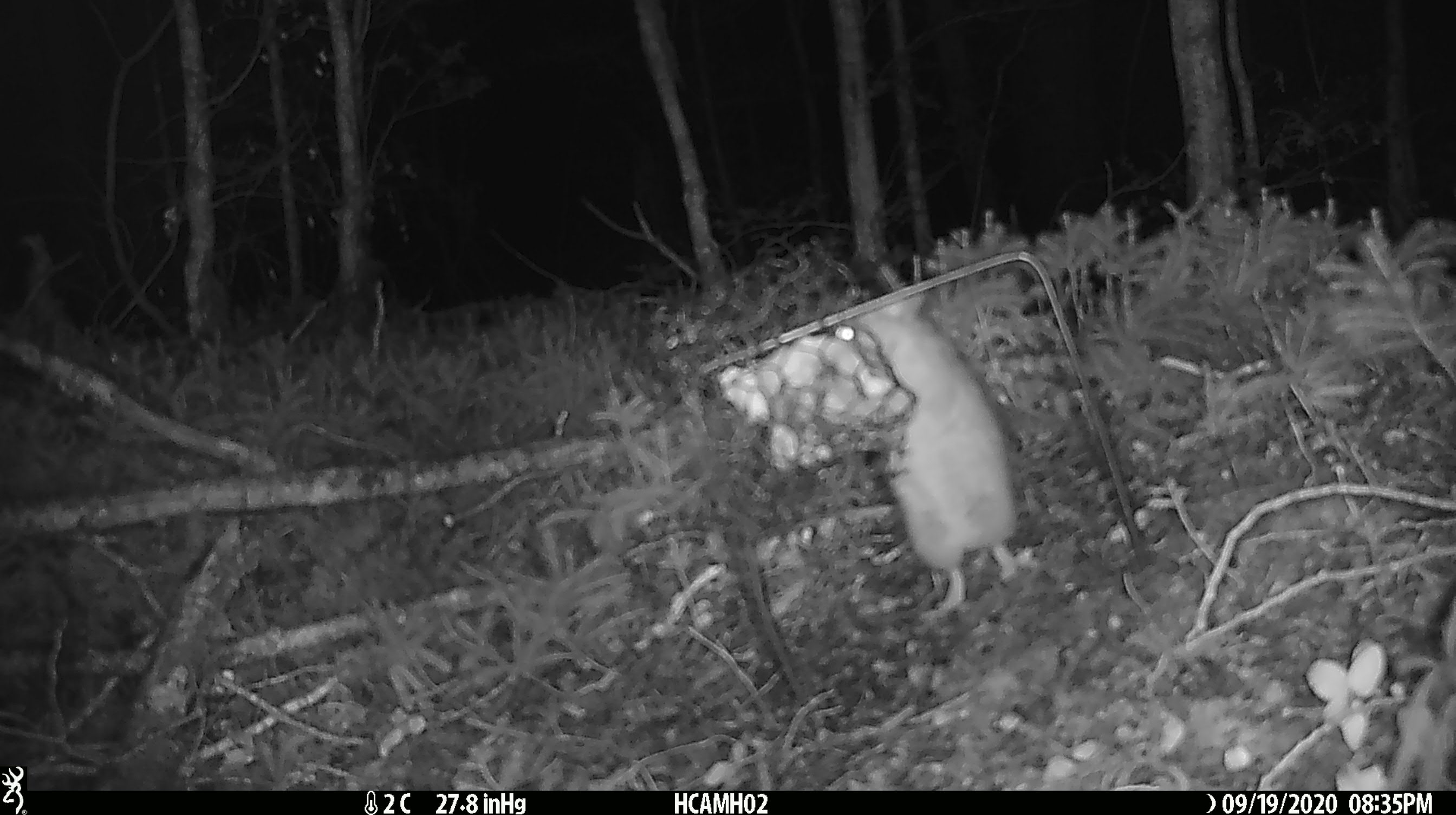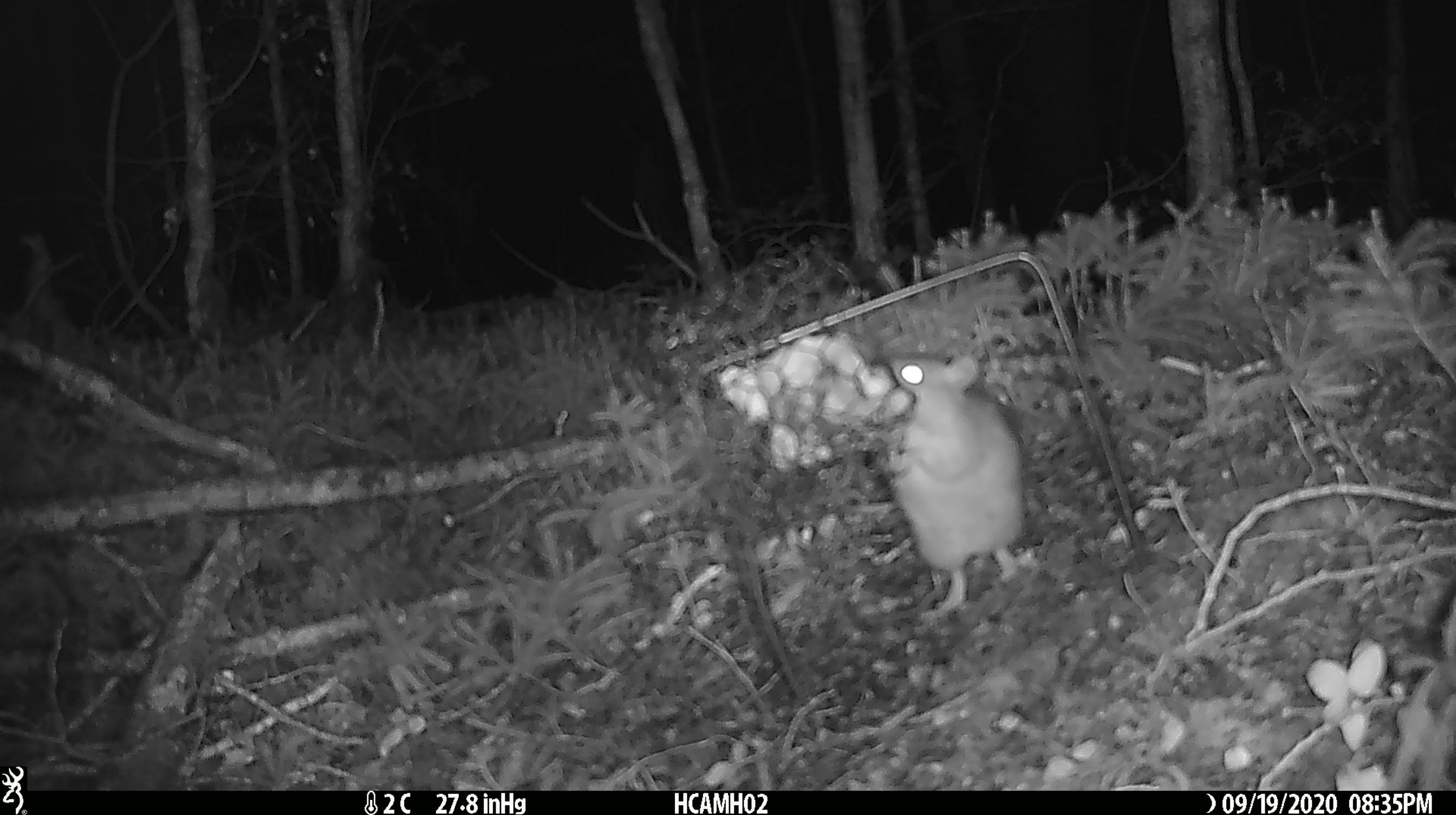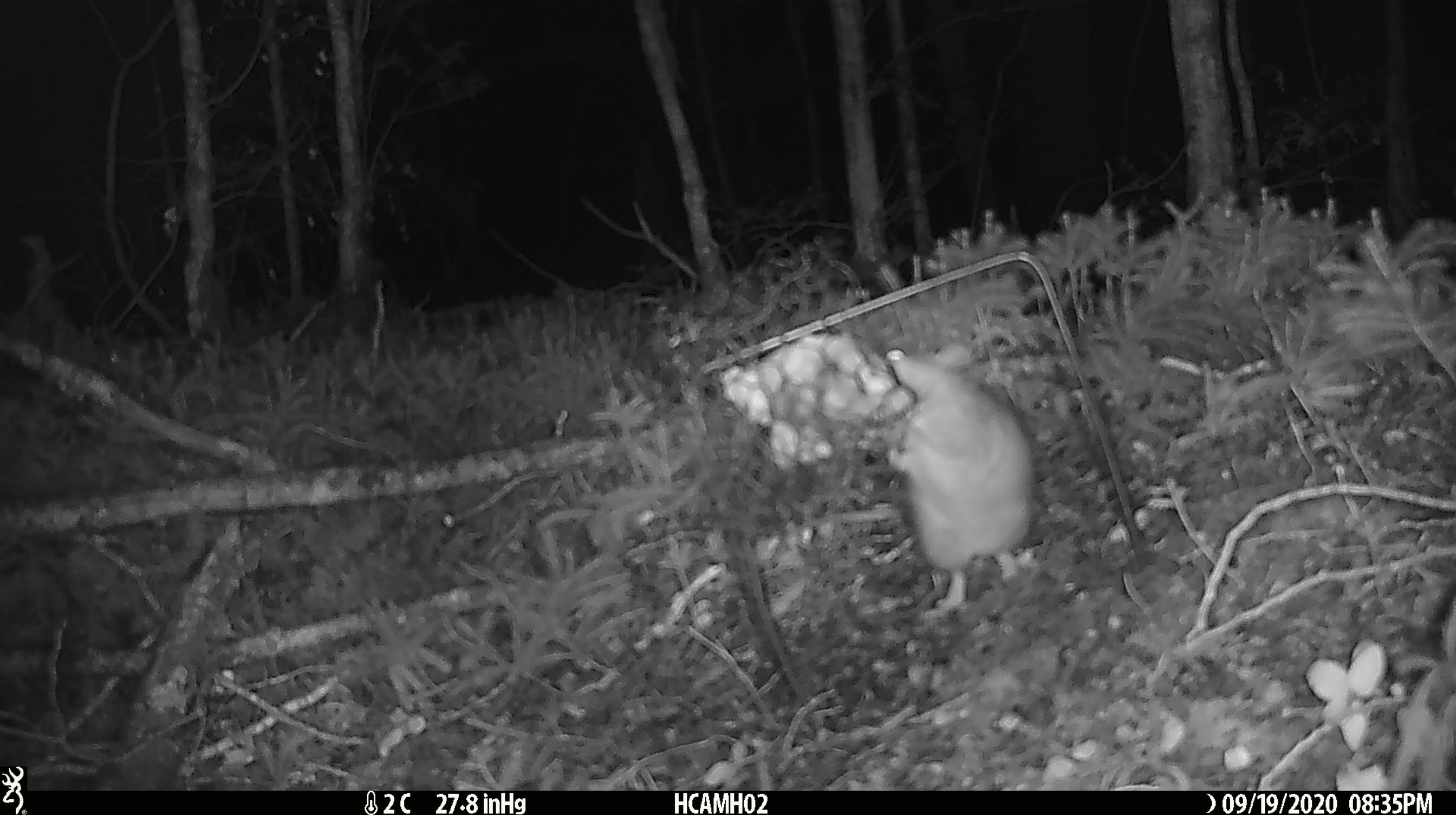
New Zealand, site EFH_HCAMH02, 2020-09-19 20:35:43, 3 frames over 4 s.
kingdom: Animalia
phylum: Chordata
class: Mammalia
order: Rodentia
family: Muridae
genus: Rattus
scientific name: Rattus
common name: rat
Rat (Rattus).